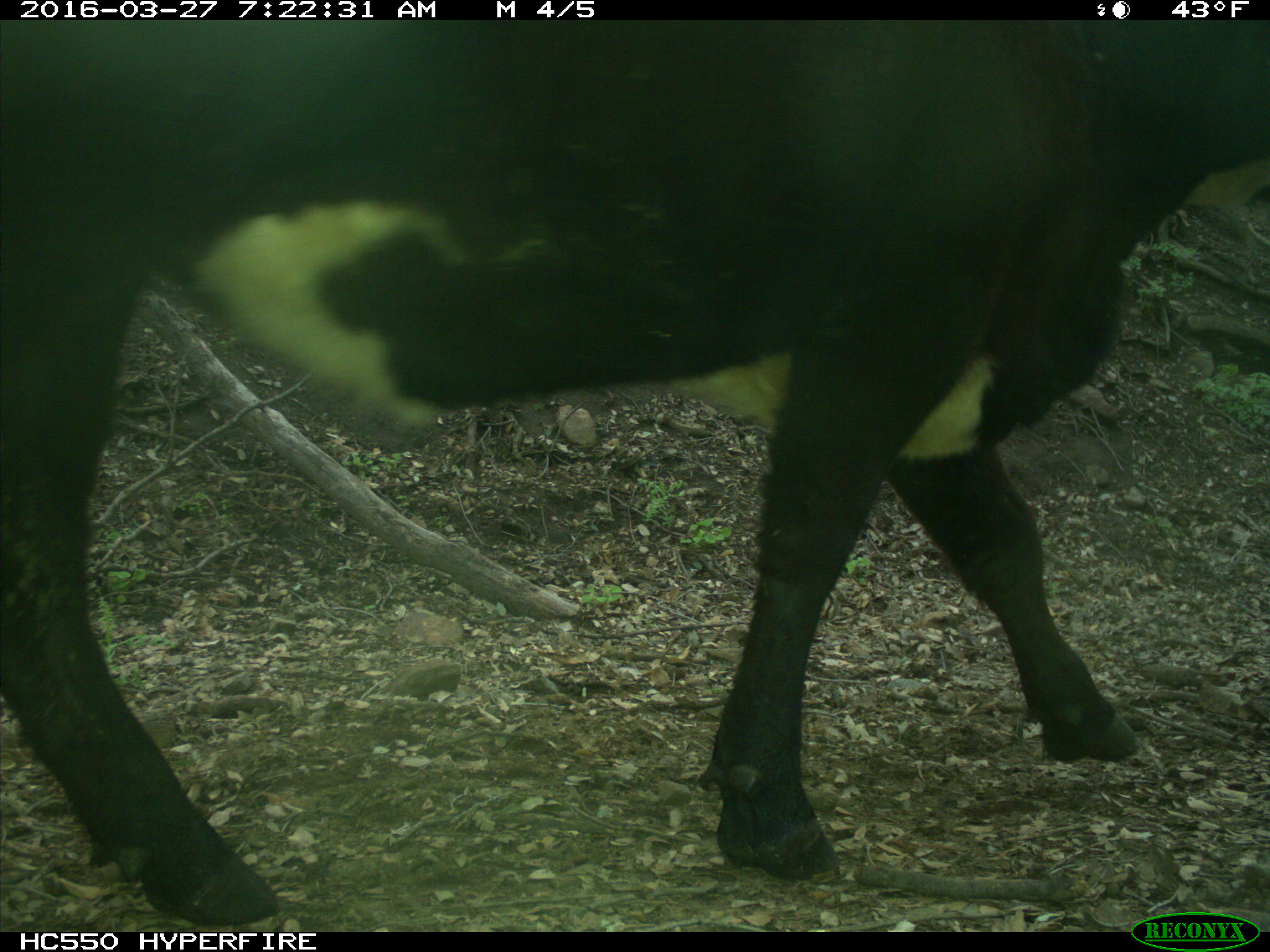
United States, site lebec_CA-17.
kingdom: Animalia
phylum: Chordata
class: Mammalia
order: Artiodactyla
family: Bovidae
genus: Bos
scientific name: Bos taurus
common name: domestic cow